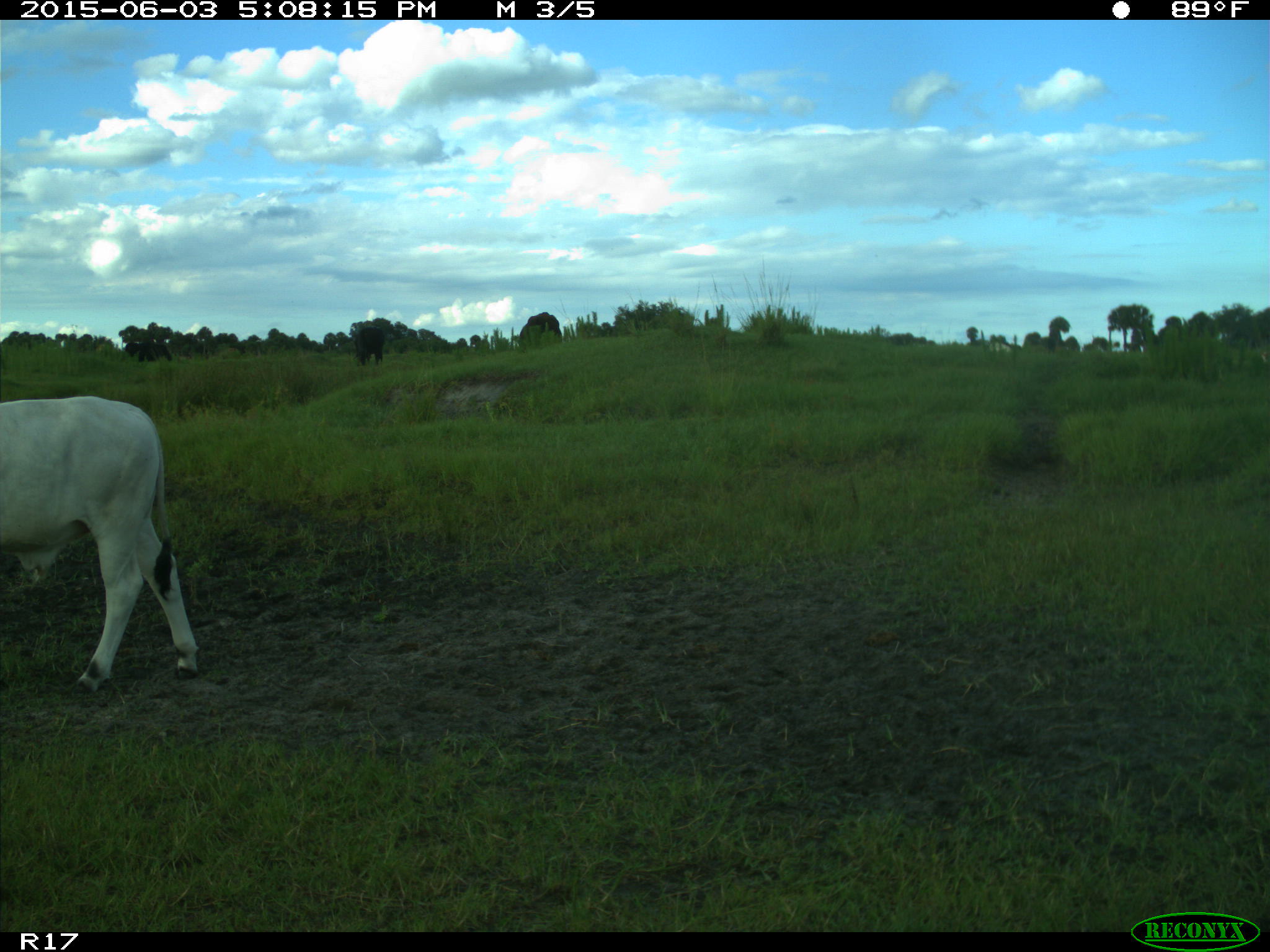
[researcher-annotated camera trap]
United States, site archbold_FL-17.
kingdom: Animalia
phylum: Chordata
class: Mammalia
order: Artiodactyla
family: Bovidae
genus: Bos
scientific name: Bos taurus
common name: domestic cow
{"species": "Bos taurus (domestic cow)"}